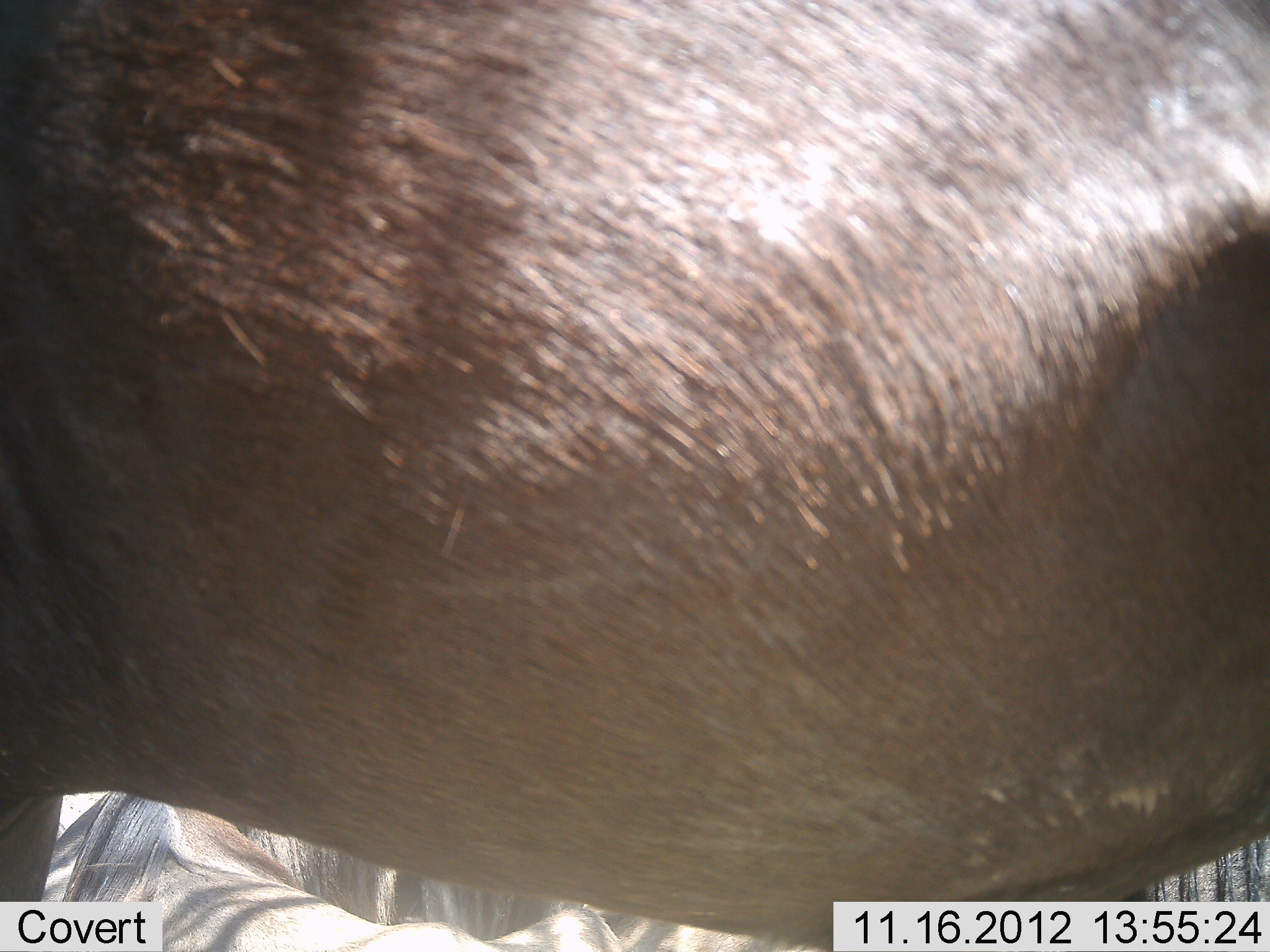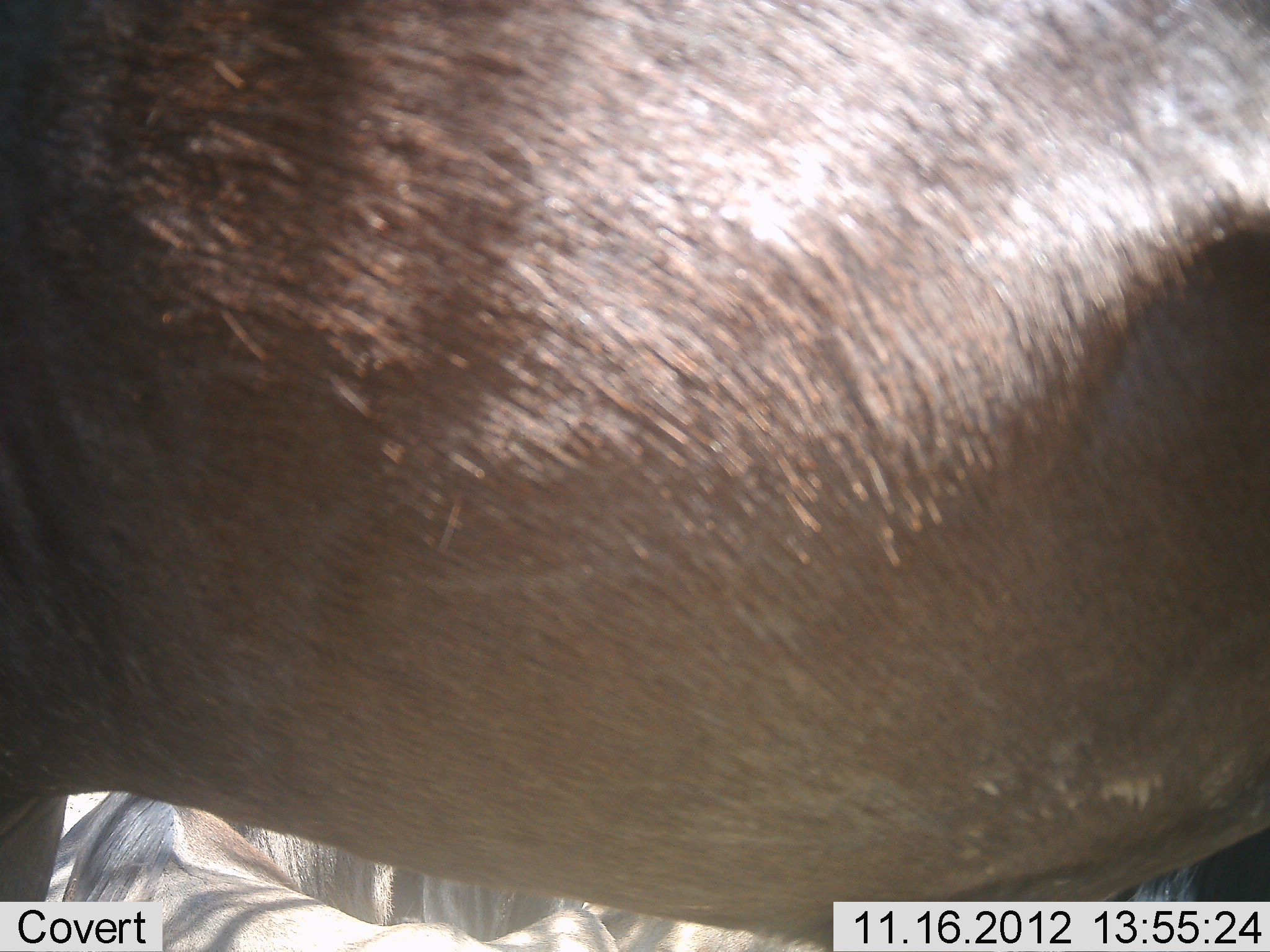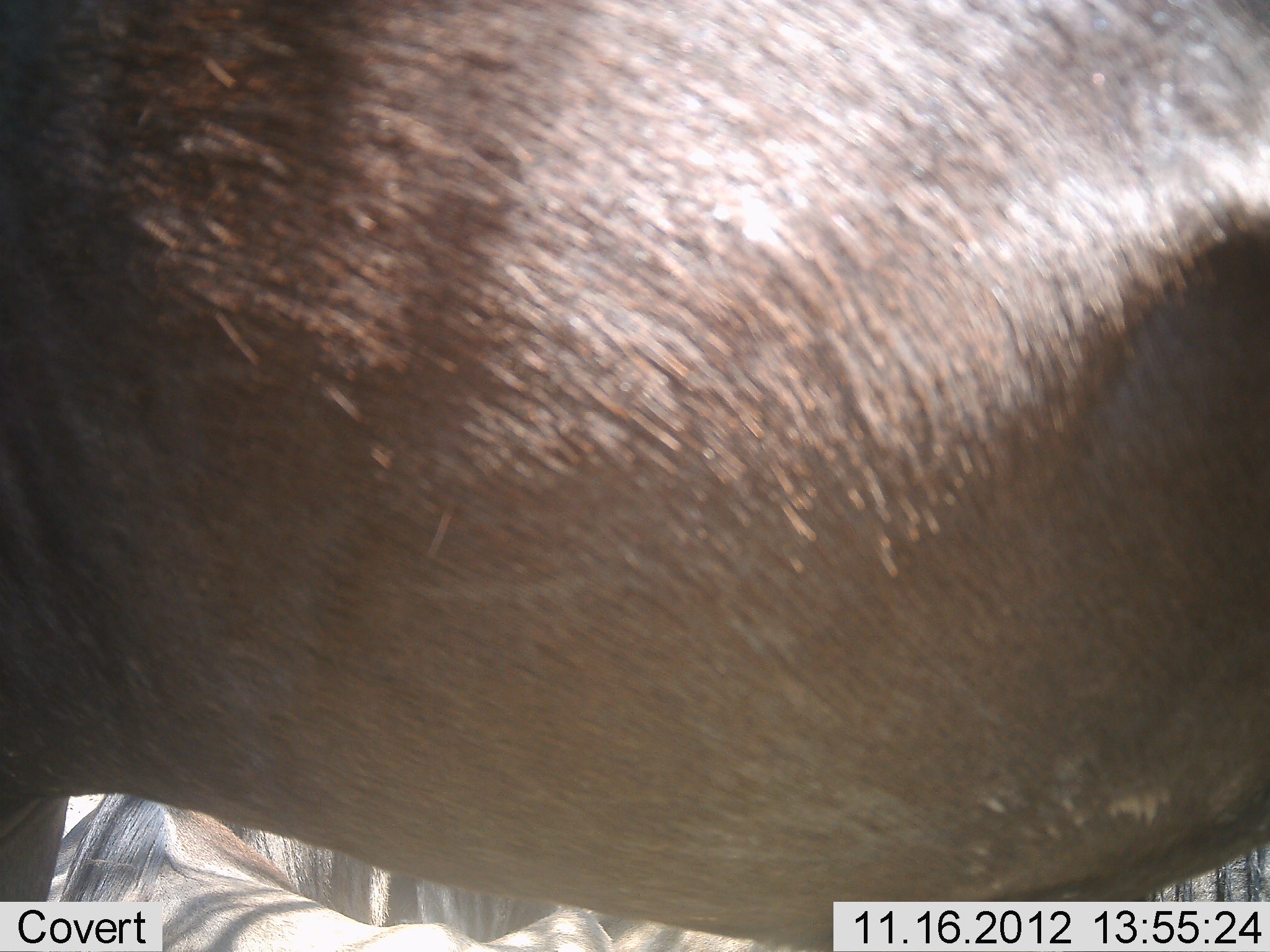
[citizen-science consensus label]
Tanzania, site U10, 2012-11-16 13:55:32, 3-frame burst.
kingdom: Animalia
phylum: Chordata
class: Mammalia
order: Artiodactyla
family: Bovidae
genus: Connochaetes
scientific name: Connochaetes taurinus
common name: blue wildebeest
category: wildebeest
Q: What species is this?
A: Wildebeest (blue wildebeest) (Connochaetes taurinus).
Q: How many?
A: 2.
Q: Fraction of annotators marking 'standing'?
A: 100%.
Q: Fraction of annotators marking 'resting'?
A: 50%.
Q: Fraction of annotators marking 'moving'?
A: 0%.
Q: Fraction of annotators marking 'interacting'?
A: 0%.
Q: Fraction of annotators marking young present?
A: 0%.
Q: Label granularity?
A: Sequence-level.